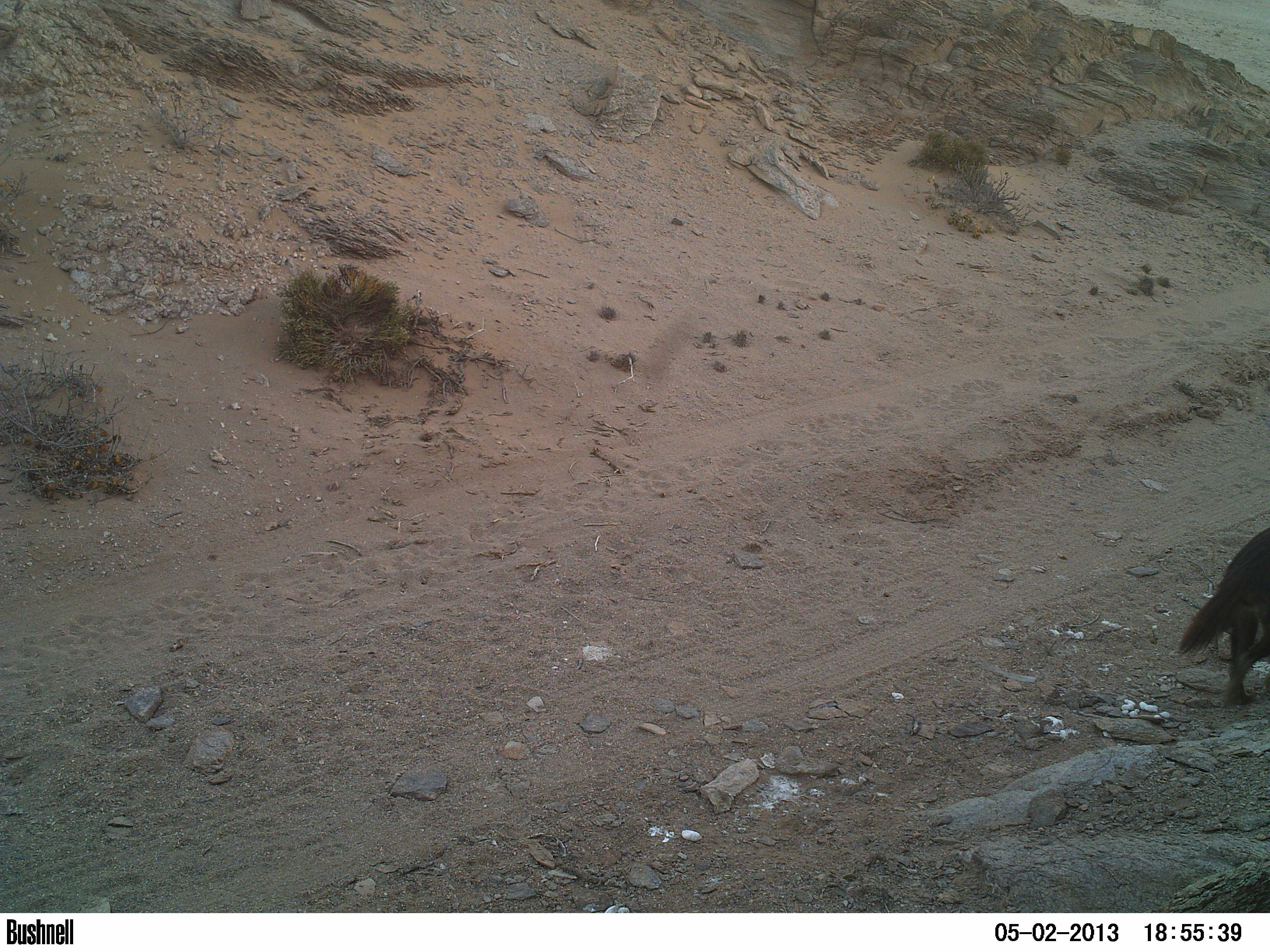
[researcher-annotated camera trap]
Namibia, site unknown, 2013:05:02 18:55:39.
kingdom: Animalia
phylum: Chordata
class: Mammalia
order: Carnivora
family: Hyaenidae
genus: Parahyaena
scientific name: Parahyaena brunnea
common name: brown hyena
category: hyaena brunnea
Hyaena brunnea (brown hyena) (Parahyaena brunnea).